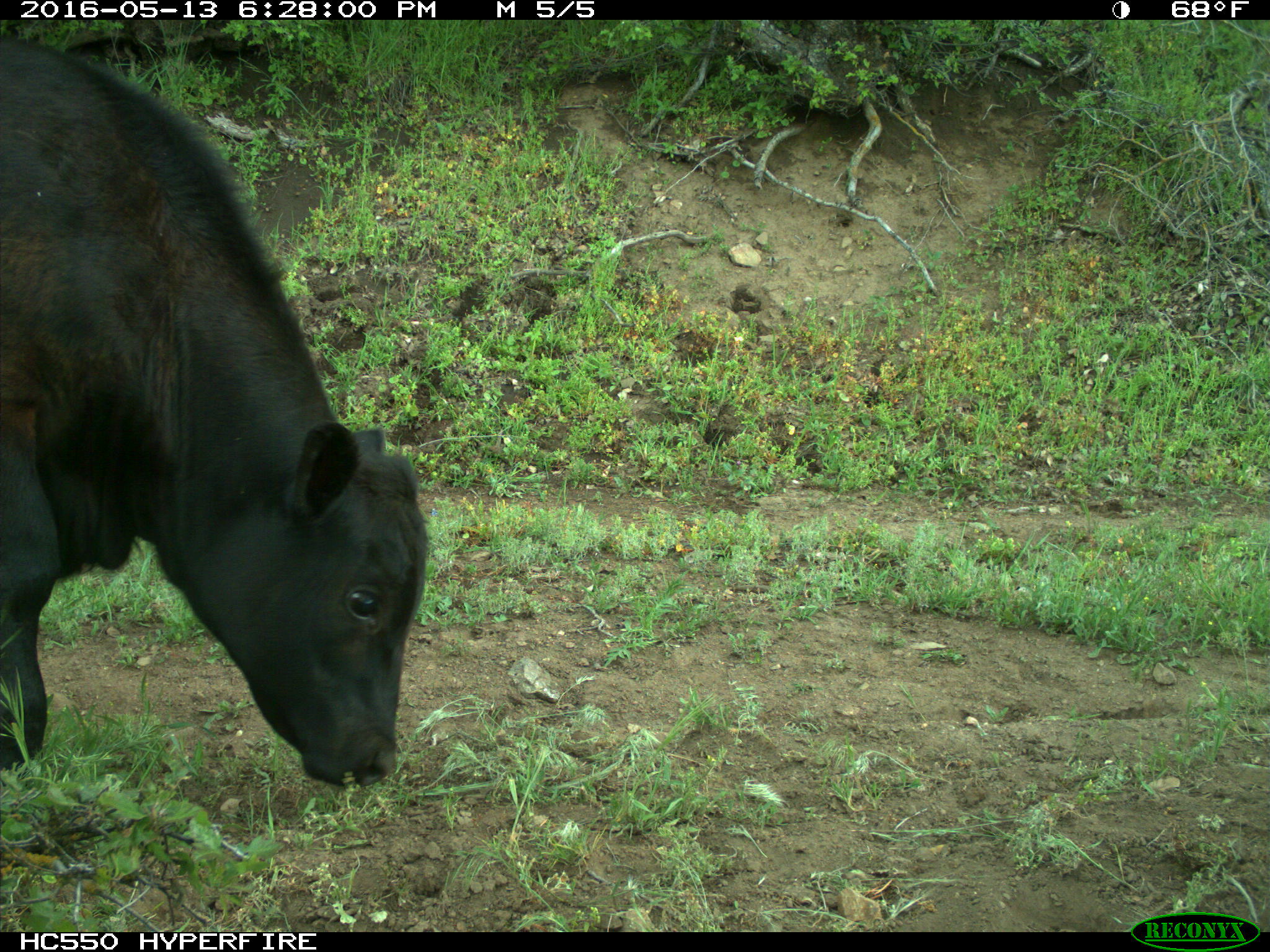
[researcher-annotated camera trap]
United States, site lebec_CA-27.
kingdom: Animalia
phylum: Chordata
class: Mammalia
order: Artiodactyla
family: Bovidae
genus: Bos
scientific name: Bos taurus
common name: domestic cow